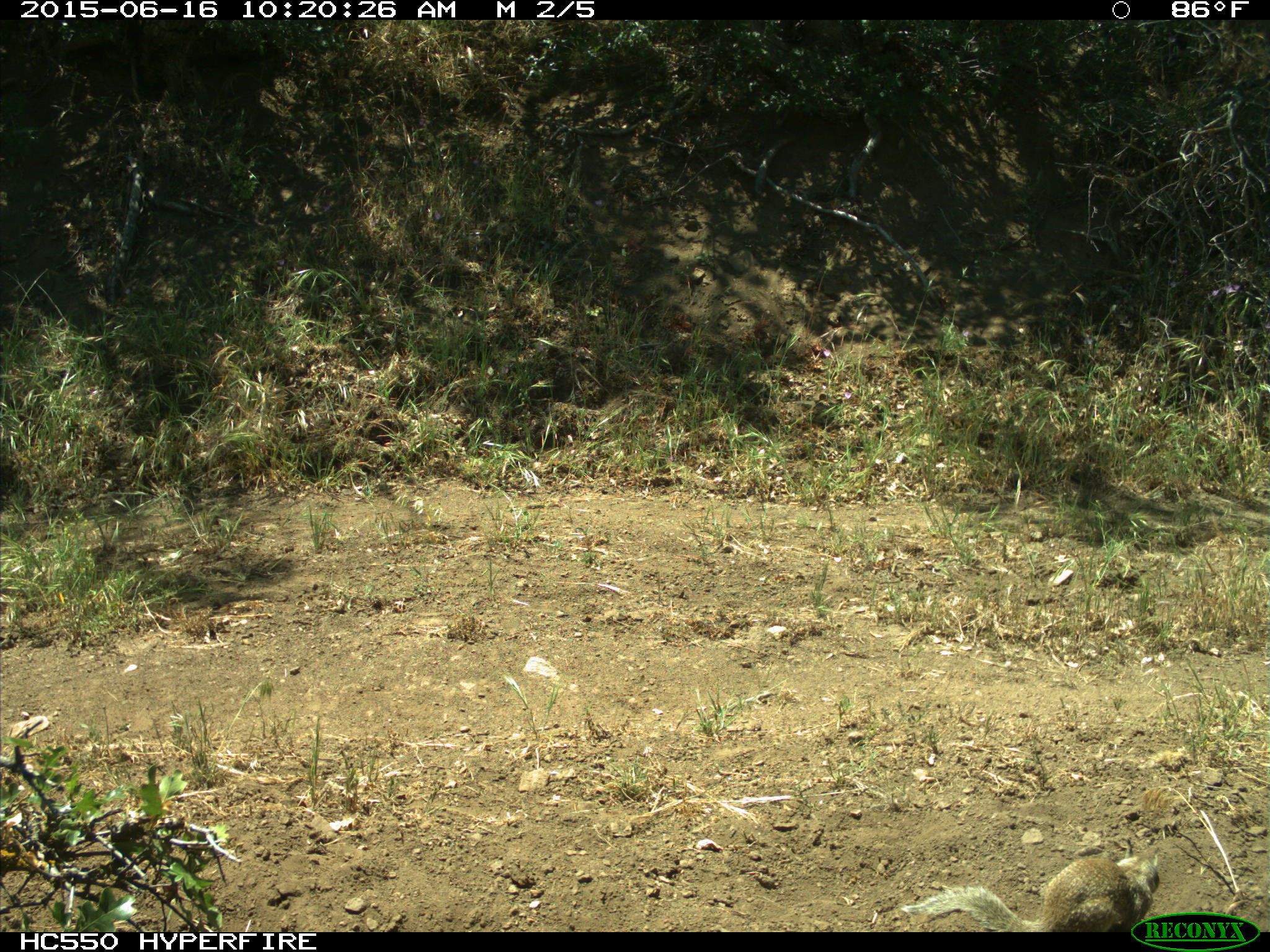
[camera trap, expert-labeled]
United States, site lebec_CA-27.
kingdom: Animalia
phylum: Chordata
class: Mammalia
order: Rodentia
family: Sciuridae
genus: Otospermophilus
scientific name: Otospermophilus beecheyi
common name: california ground squirrel